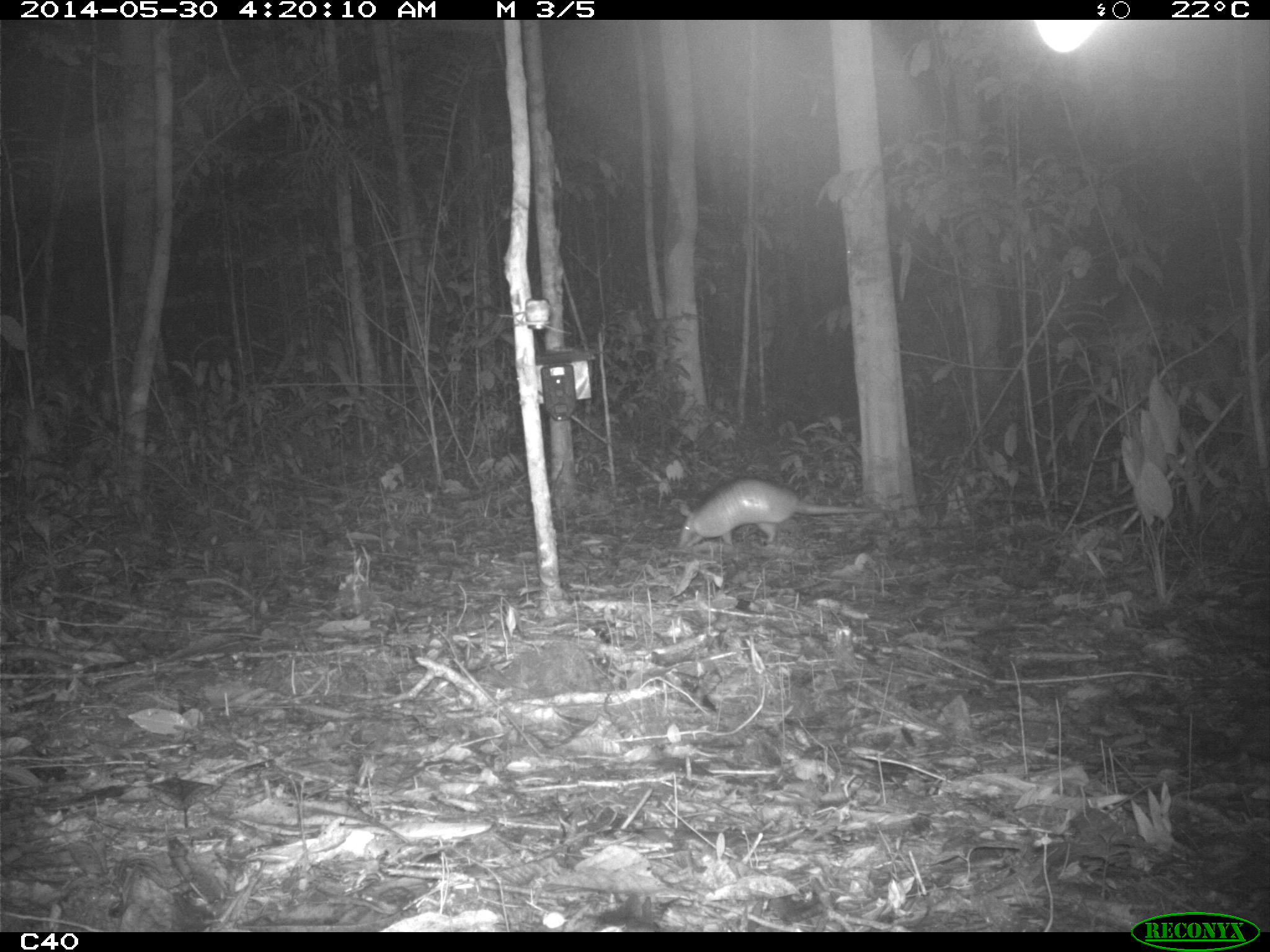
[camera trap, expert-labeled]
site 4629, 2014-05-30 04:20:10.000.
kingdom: Animalia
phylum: Chordata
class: Mammalia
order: Cingulata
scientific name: Cingulata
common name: armadillo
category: unknown armadillo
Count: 2.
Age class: adult.